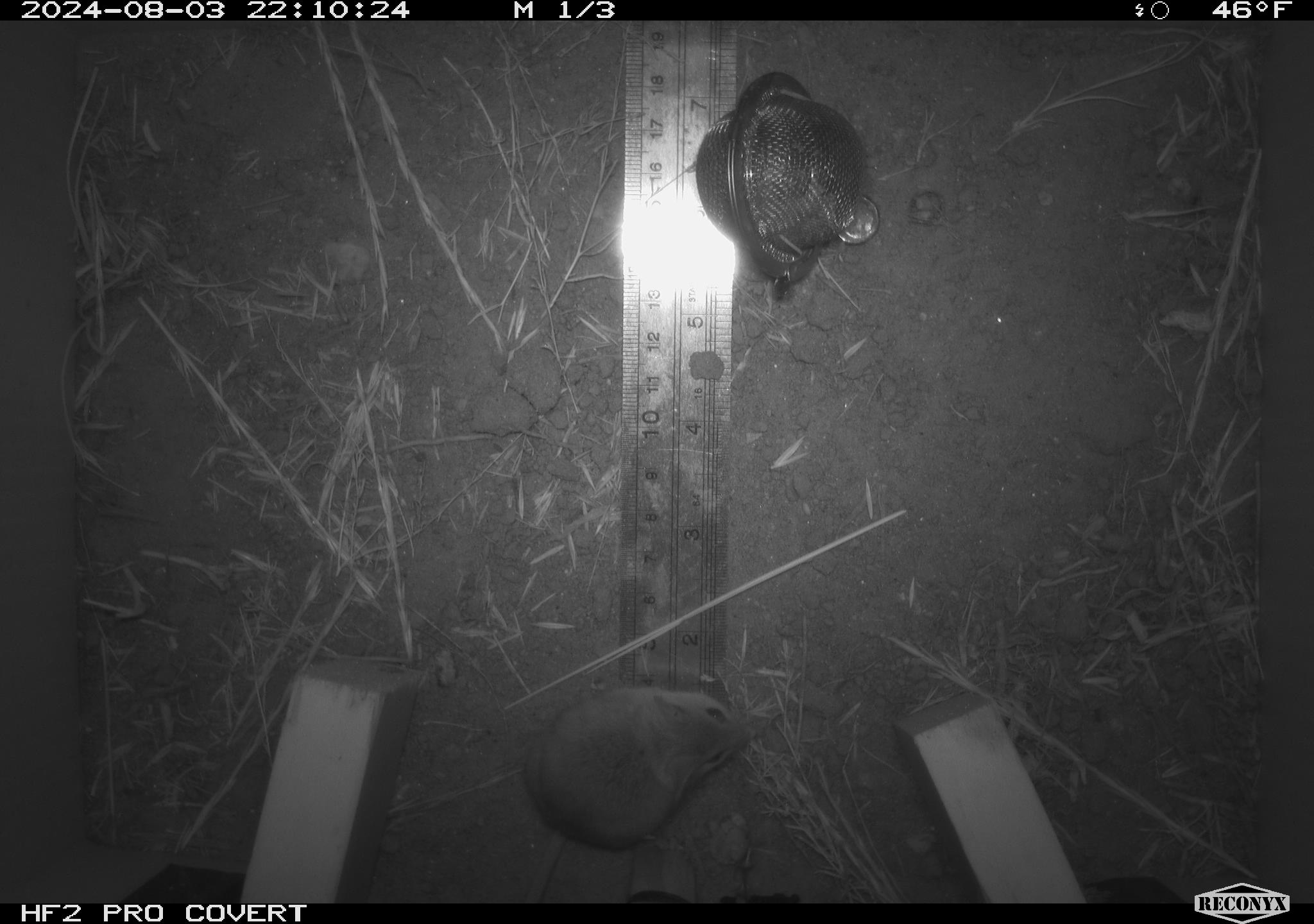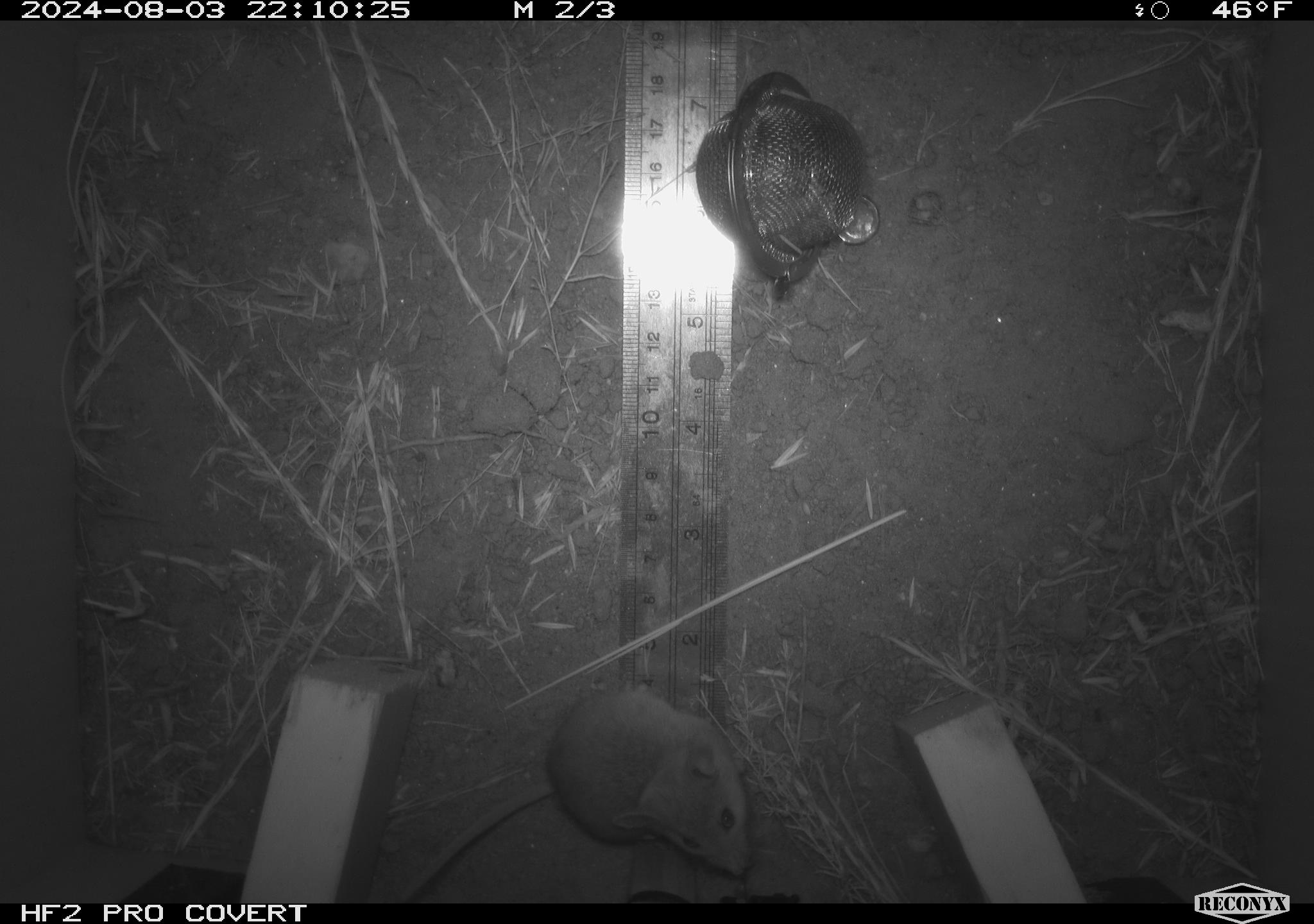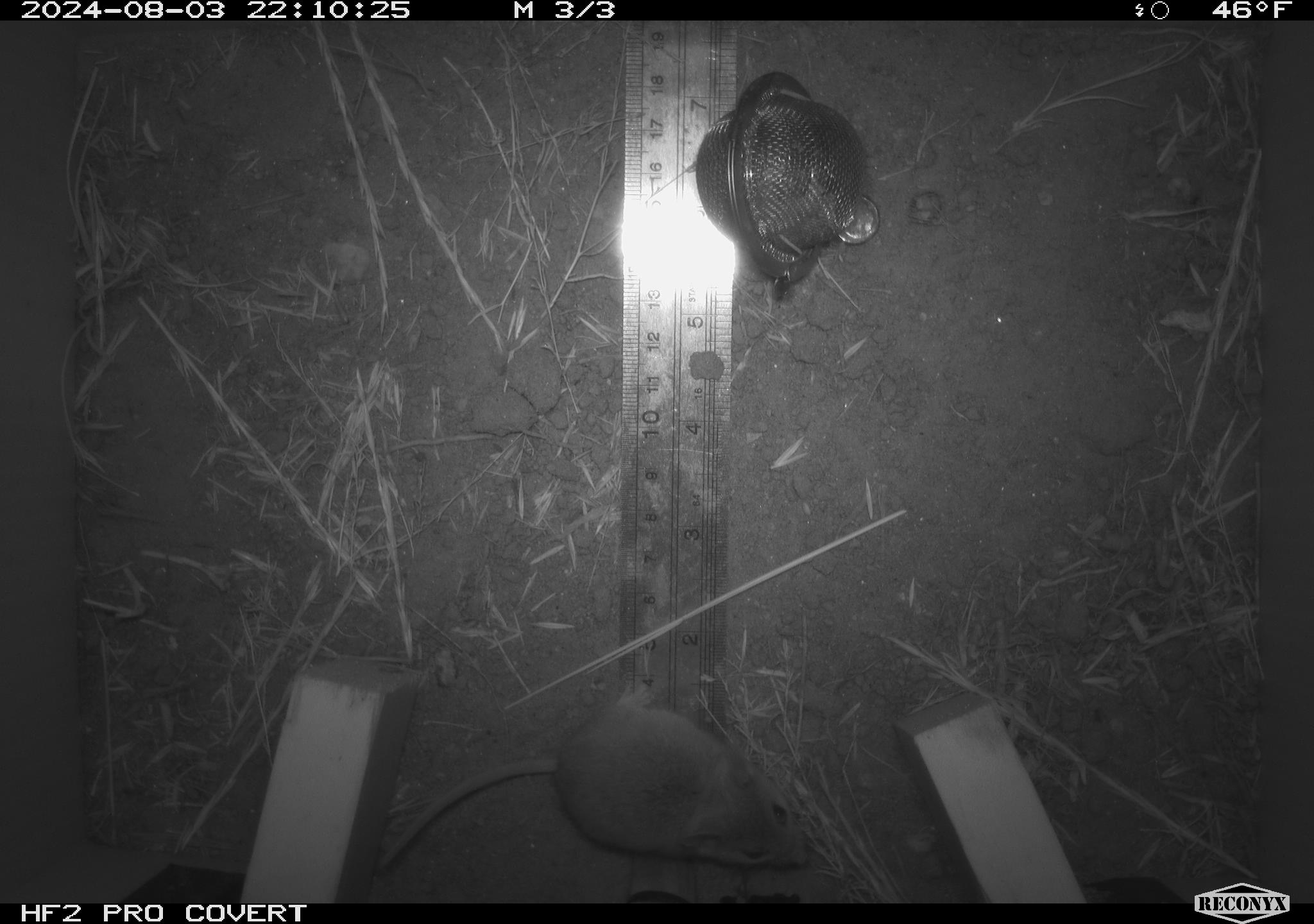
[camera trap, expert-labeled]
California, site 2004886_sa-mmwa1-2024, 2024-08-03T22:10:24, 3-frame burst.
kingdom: Animalia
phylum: Chordata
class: Mammalia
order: Rodentia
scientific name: Rodentia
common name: mouse species